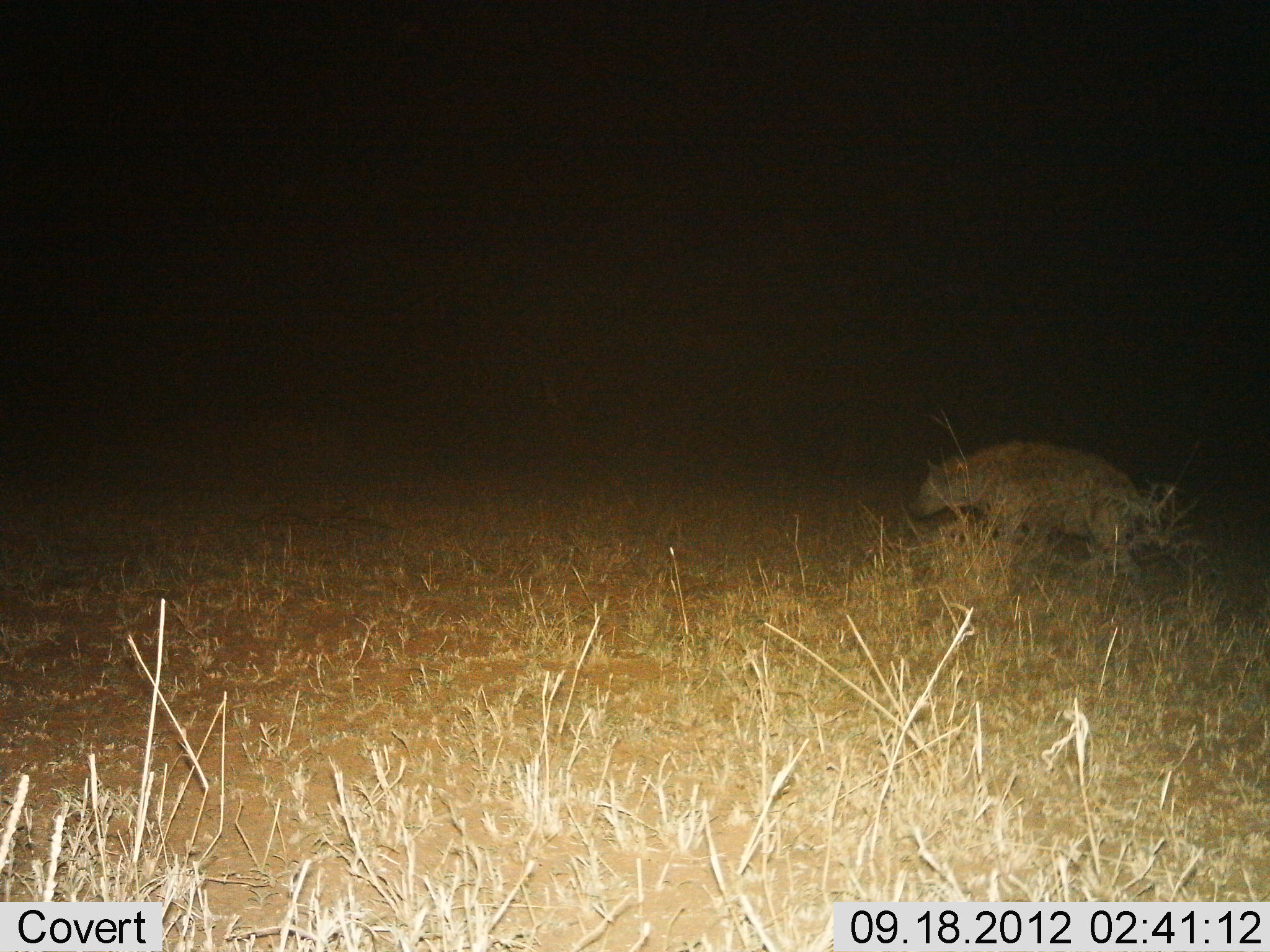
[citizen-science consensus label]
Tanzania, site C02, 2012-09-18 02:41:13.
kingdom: Animalia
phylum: Chordata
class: Mammalia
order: Carnivora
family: Hyaenidae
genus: Crocuta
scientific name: Crocuta crocuta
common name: spotted hyena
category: hyenaspotted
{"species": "hyenaspotted (spotted hyena) (Crocuta crocuta)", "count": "1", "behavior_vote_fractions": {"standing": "20%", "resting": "0%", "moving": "80%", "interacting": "0%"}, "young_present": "0%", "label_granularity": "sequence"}